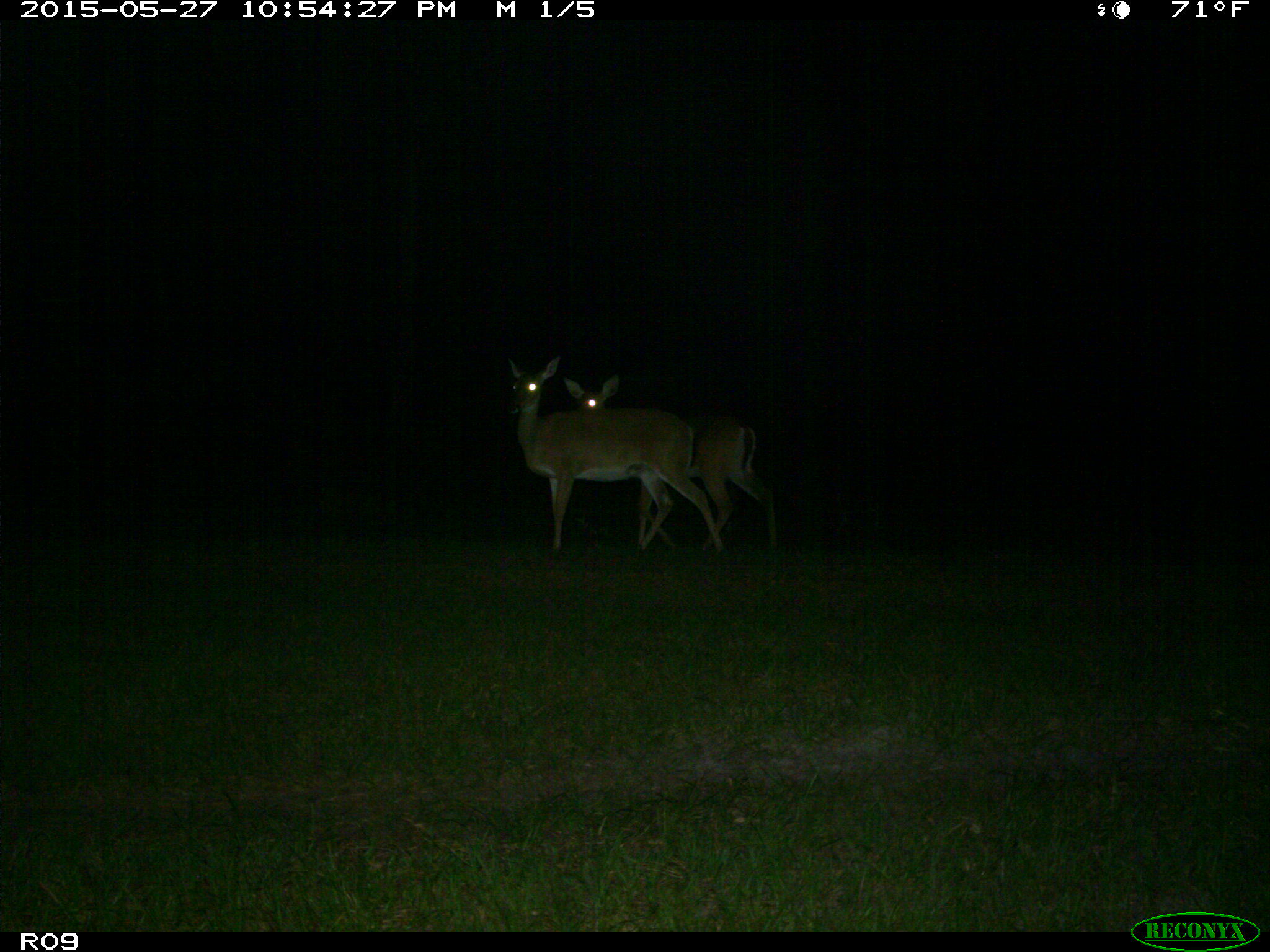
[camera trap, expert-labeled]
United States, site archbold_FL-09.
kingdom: Animalia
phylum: Chordata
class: Mammalia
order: Artiodactyla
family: Cervidae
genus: Odocoileus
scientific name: Odocoileus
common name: deer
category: unidentified deer